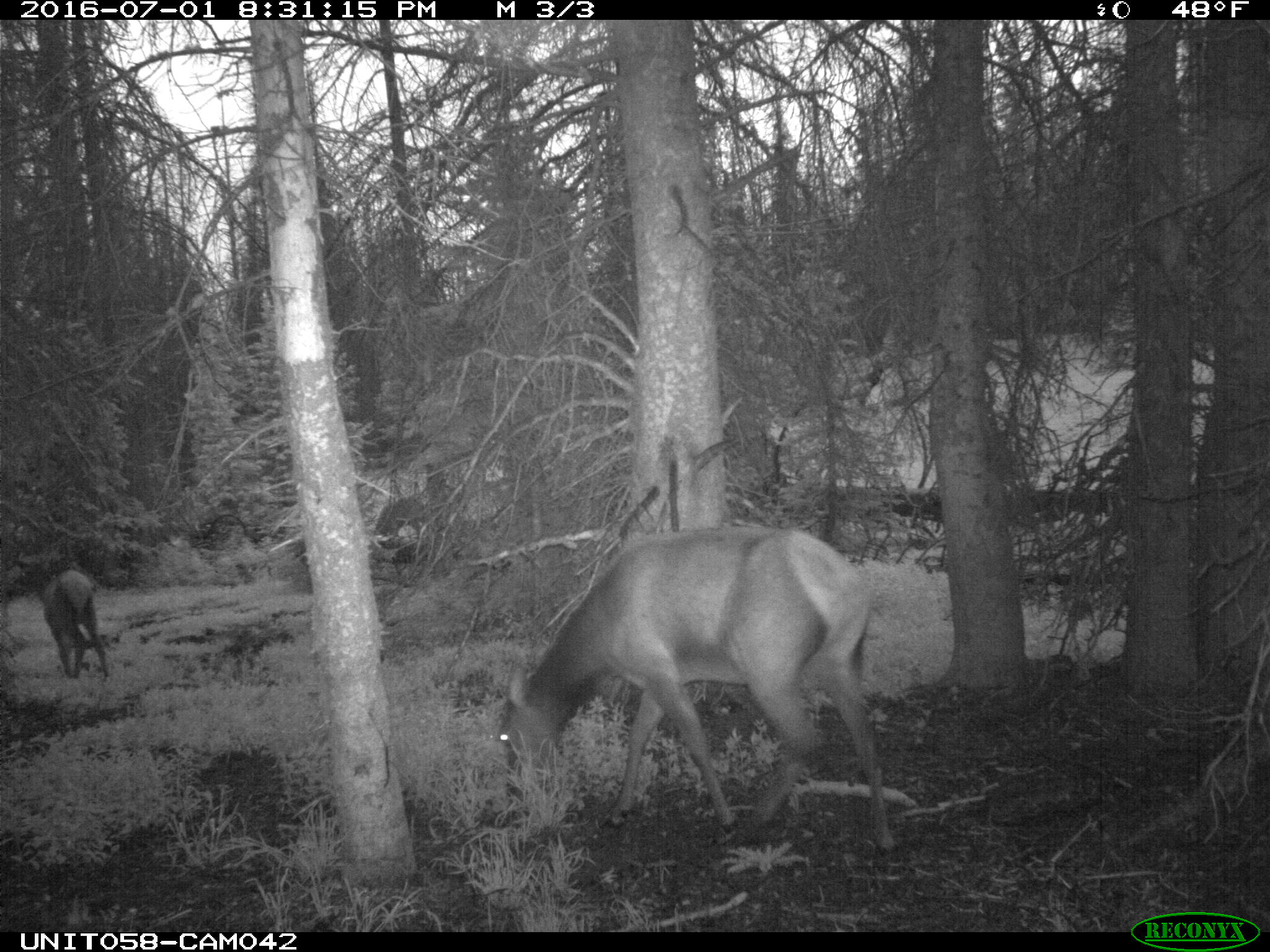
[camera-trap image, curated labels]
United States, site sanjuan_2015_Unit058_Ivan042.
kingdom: Animalia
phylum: Chordata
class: Mammalia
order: Artiodactyla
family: Cervidae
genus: Cervus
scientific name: Cervus elaphus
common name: red deer